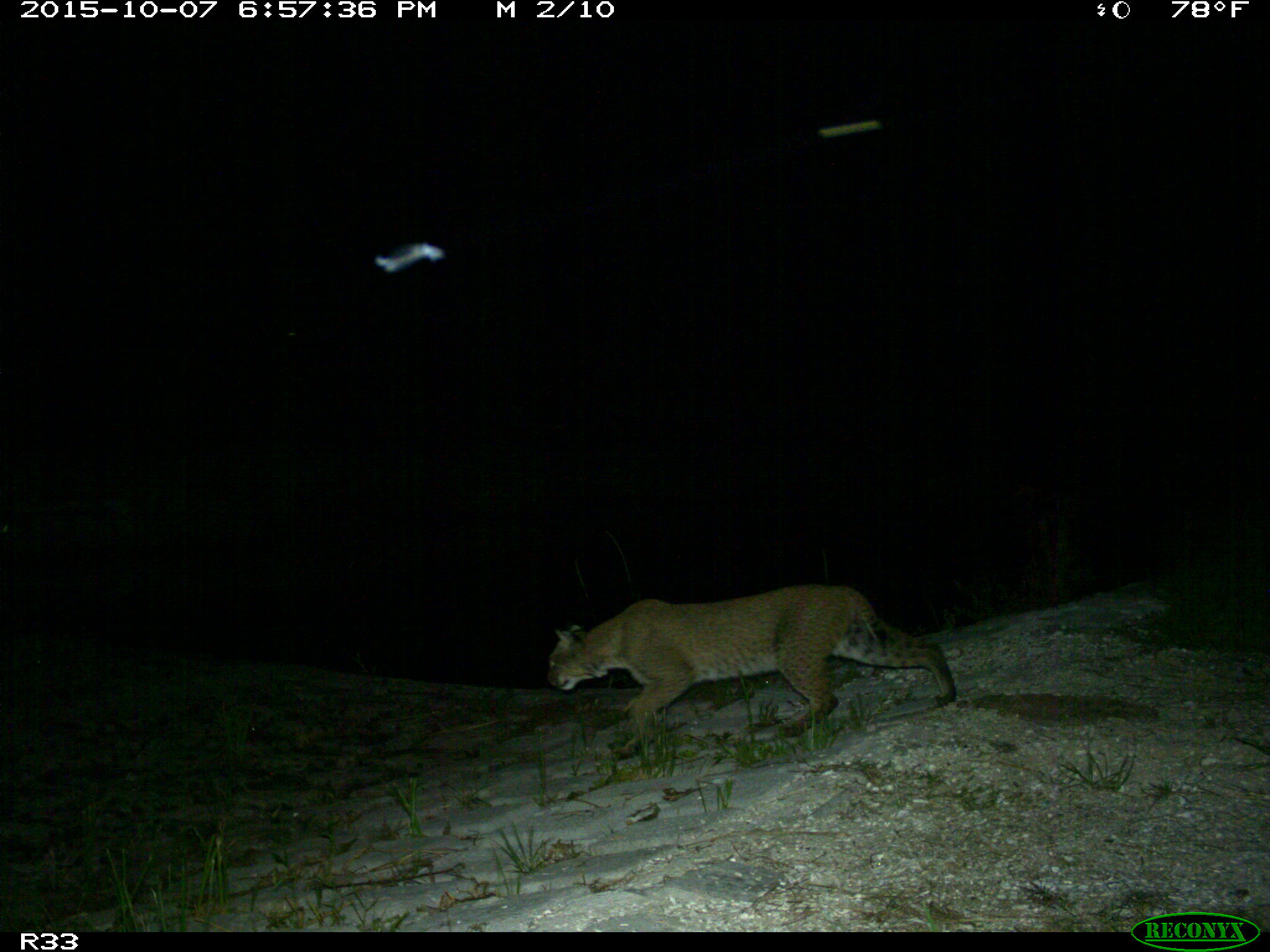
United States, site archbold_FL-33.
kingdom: Animalia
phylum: Chordata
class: Mammalia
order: Carnivora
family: Felidae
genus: Lynx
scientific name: Lynx rufus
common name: bobcat